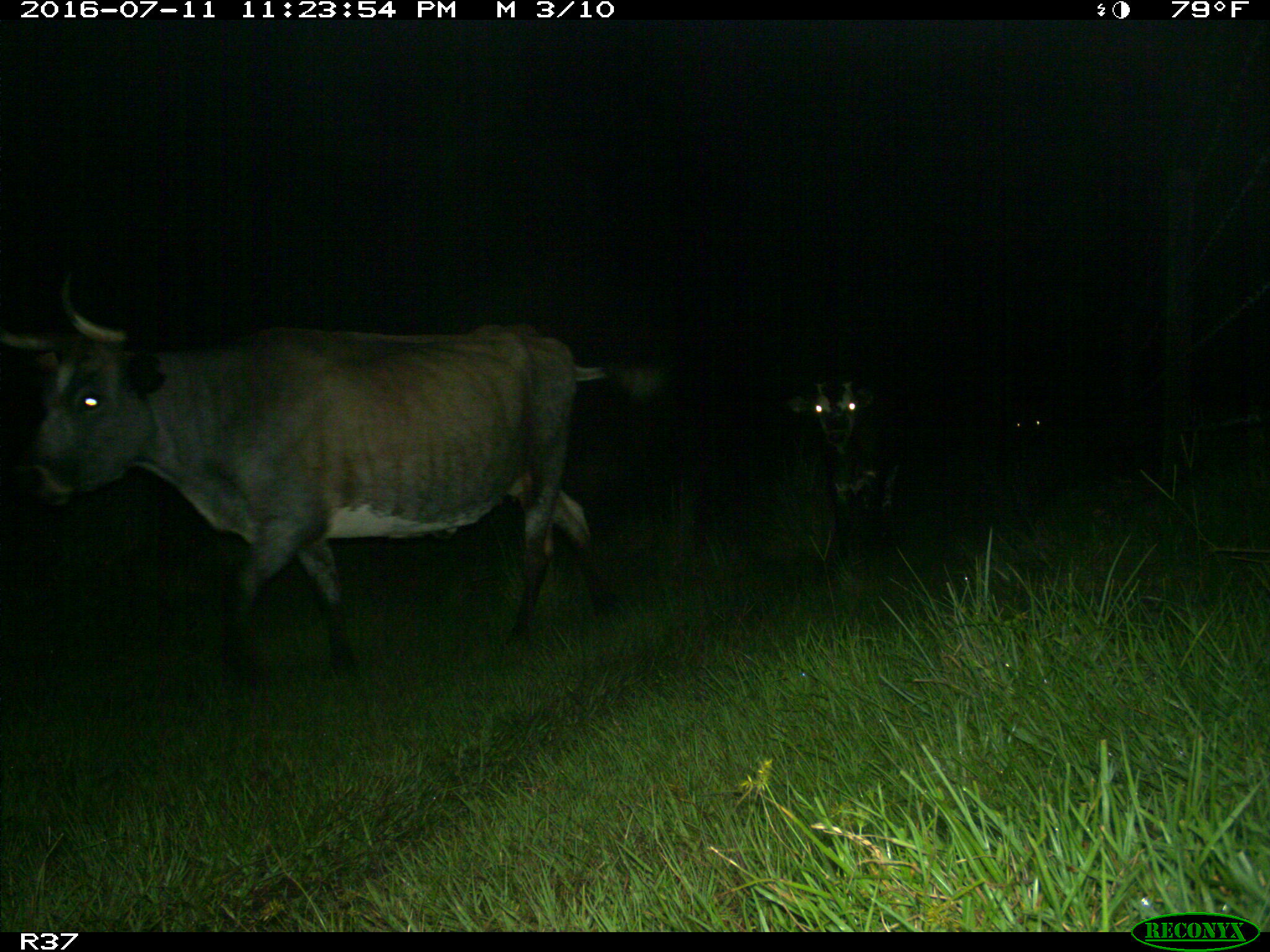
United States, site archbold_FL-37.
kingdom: Animalia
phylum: Chordata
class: Mammalia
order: Artiodactyla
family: Bovidae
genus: Bos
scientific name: Bos taurus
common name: domestic cow